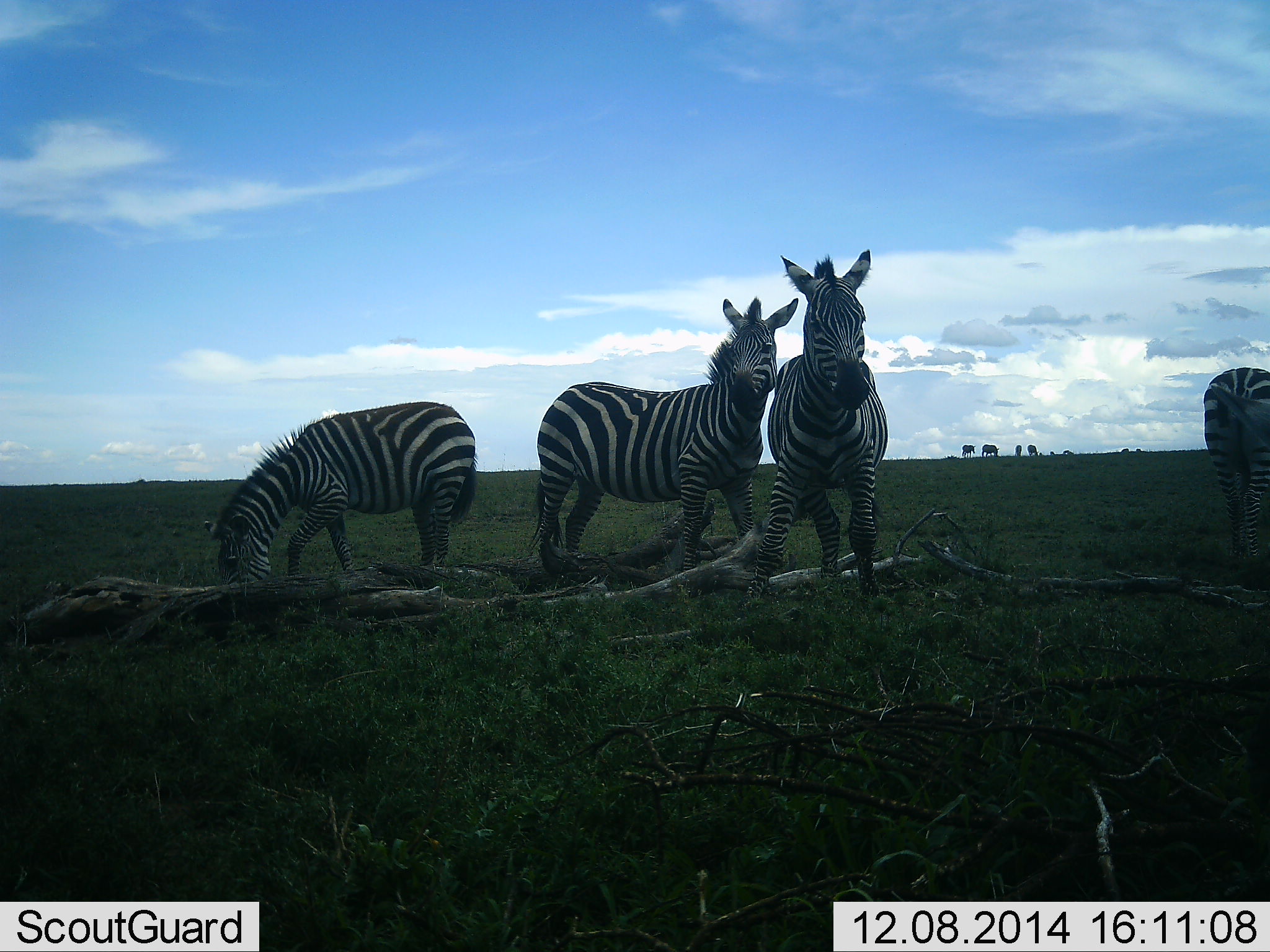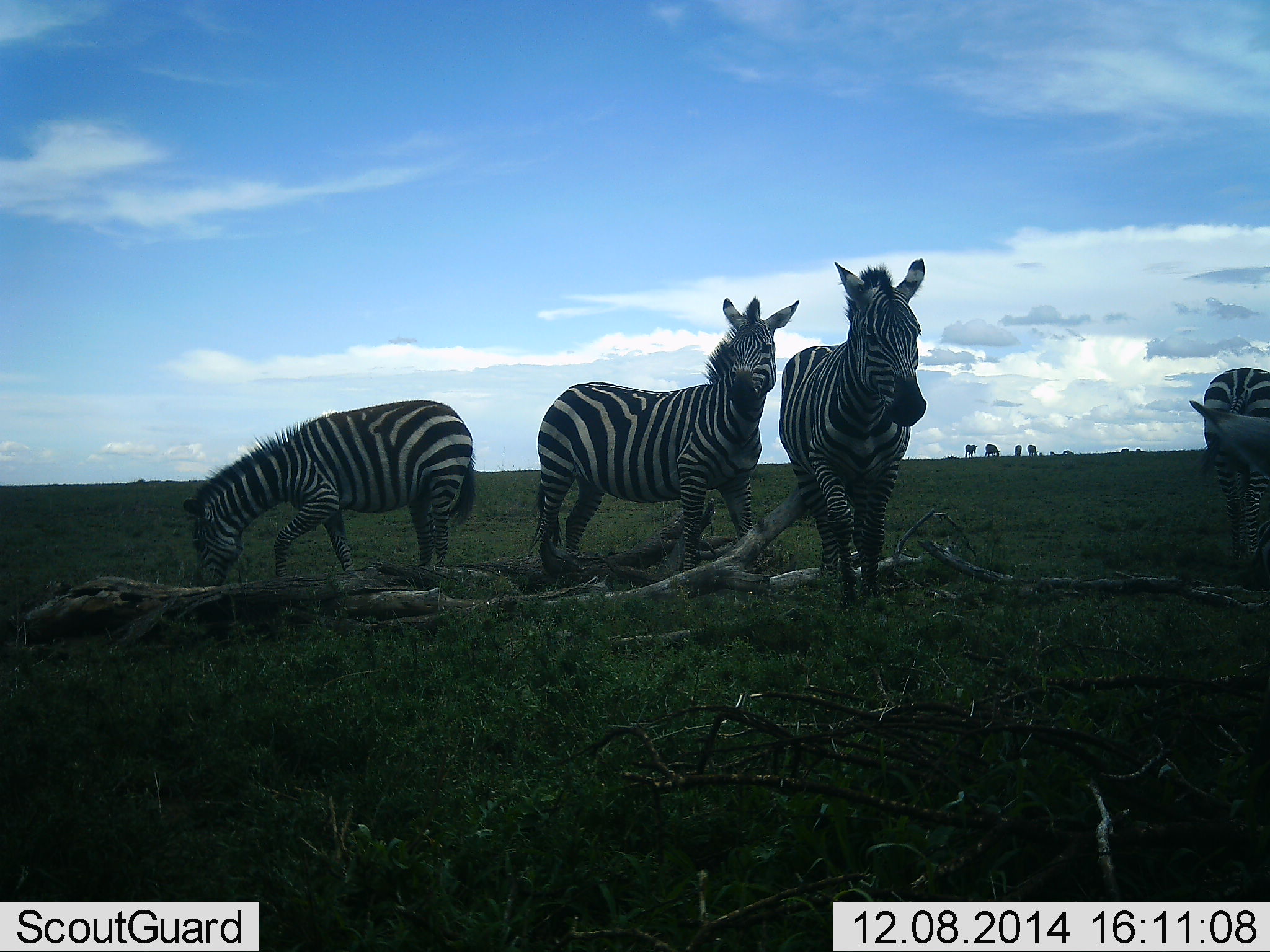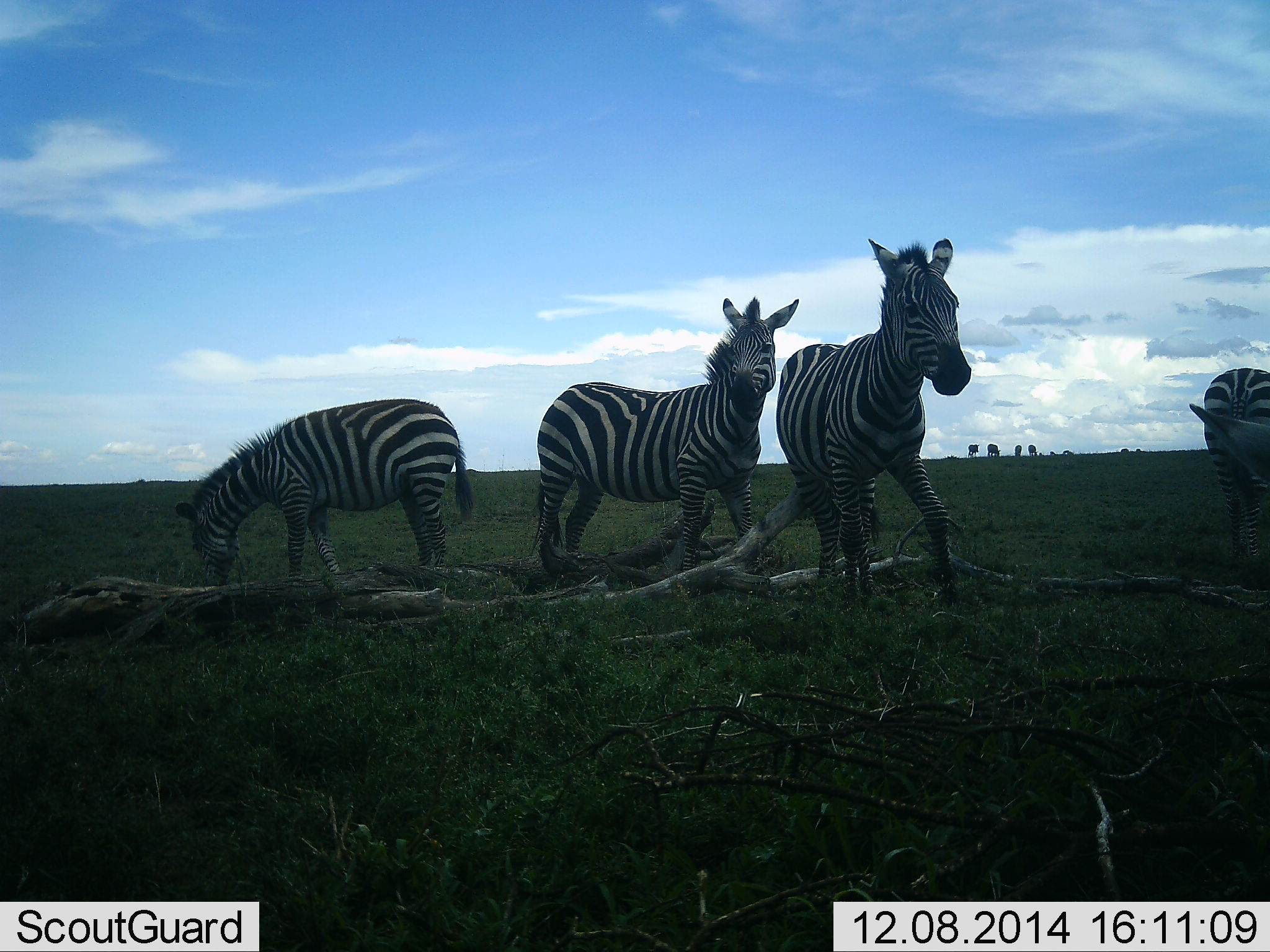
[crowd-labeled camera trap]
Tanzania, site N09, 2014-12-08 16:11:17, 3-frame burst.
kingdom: Animalia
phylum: Chordata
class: Mammalia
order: Perissodactyla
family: Equidae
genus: Equus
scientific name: Equus quagga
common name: plains zebra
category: zebra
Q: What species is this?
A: Zebra (plains zebra) (Equus quagga).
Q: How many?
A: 4.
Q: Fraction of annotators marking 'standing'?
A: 92%.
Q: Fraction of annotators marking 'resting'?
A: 8%.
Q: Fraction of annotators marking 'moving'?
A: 33%.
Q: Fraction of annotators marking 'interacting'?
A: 8%.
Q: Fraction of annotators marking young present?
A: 0%.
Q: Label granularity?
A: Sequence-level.